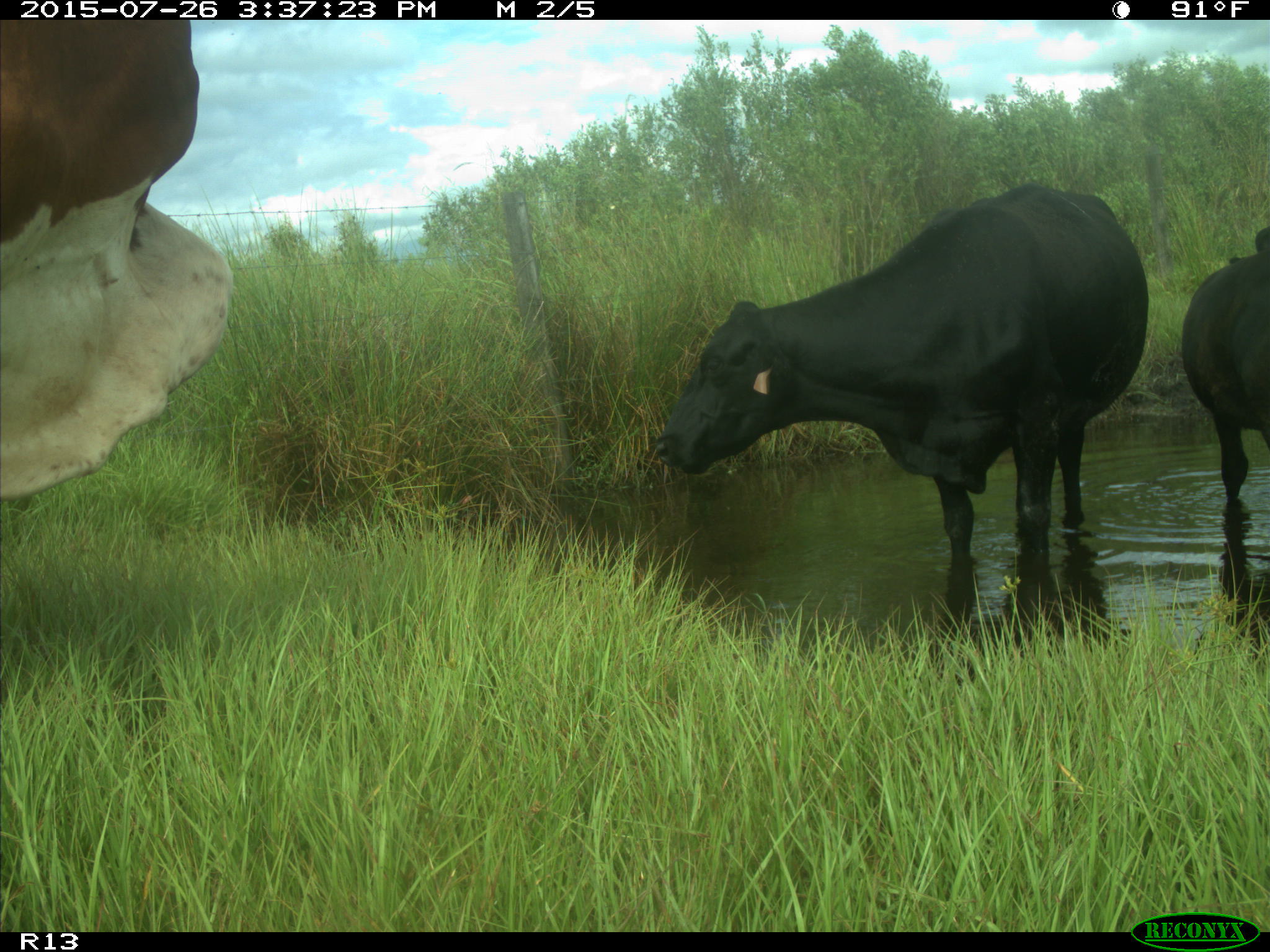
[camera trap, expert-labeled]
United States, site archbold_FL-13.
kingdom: Animalia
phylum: Chordata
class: Mammalia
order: Artiodactyla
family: Bovidae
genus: Bos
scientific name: Bos taurus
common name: domestic cow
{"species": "Bos taurus (domestic cow)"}